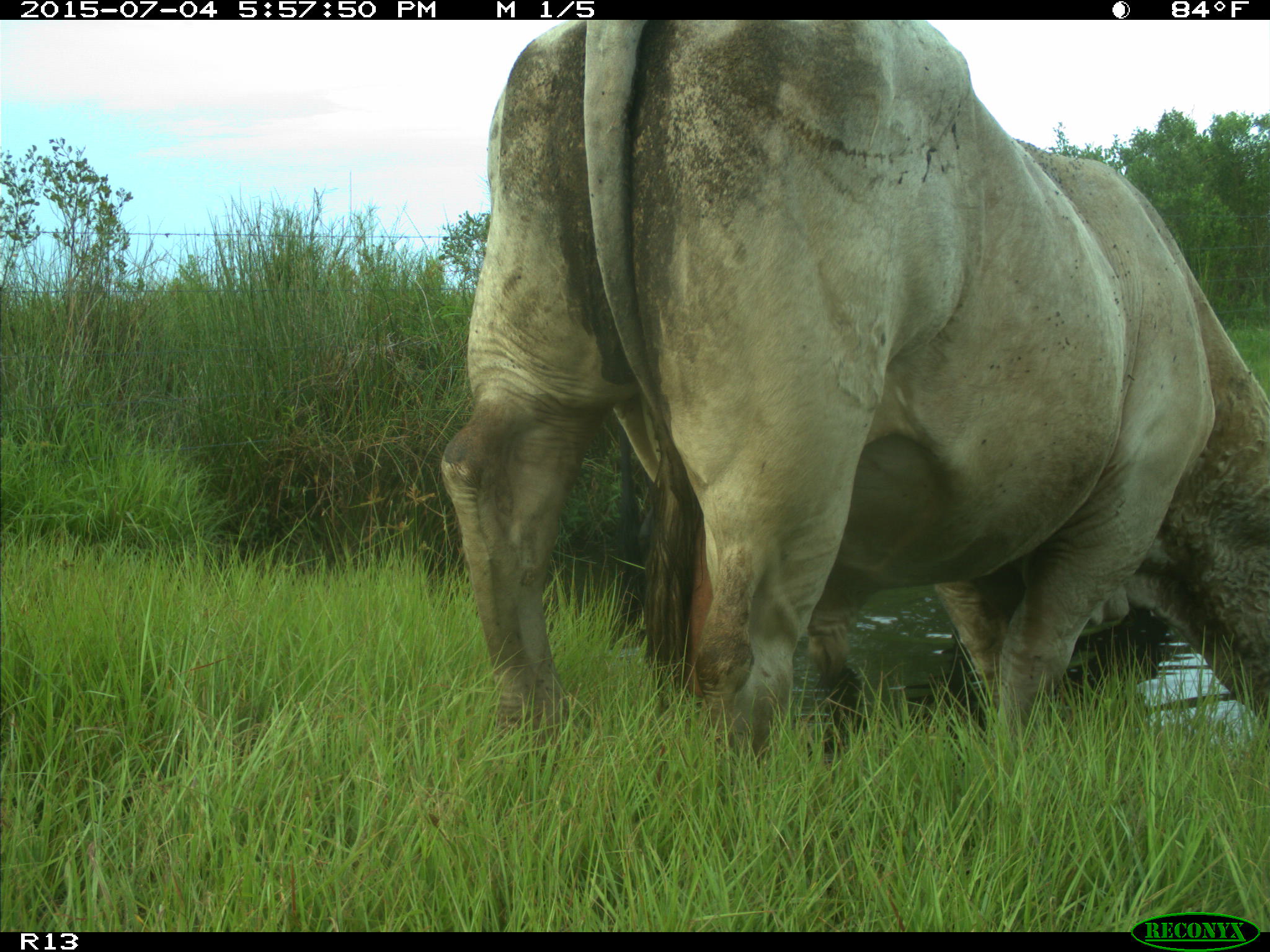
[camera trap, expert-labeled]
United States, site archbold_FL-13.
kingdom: Animalia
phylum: Chordata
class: Mammalia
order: Artiodactyla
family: Bovidae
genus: Bos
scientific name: Bos taurus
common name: domestic cow